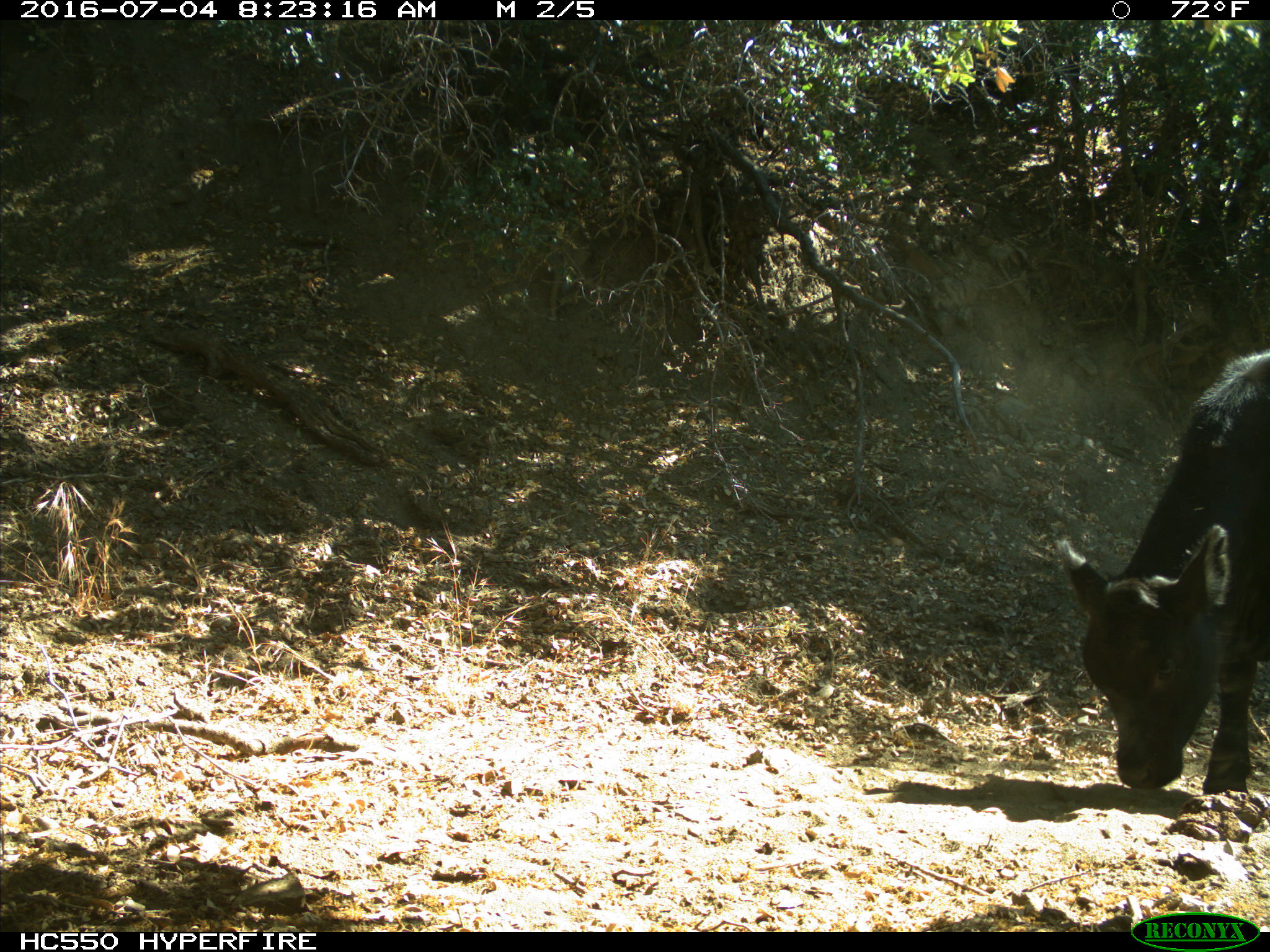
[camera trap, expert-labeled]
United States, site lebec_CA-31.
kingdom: Animalia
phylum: Chordata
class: Mammalia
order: Artiodactyla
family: Bovidae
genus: Bos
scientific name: Bos taurus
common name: domestic cow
Bos taurus (domestic cow).